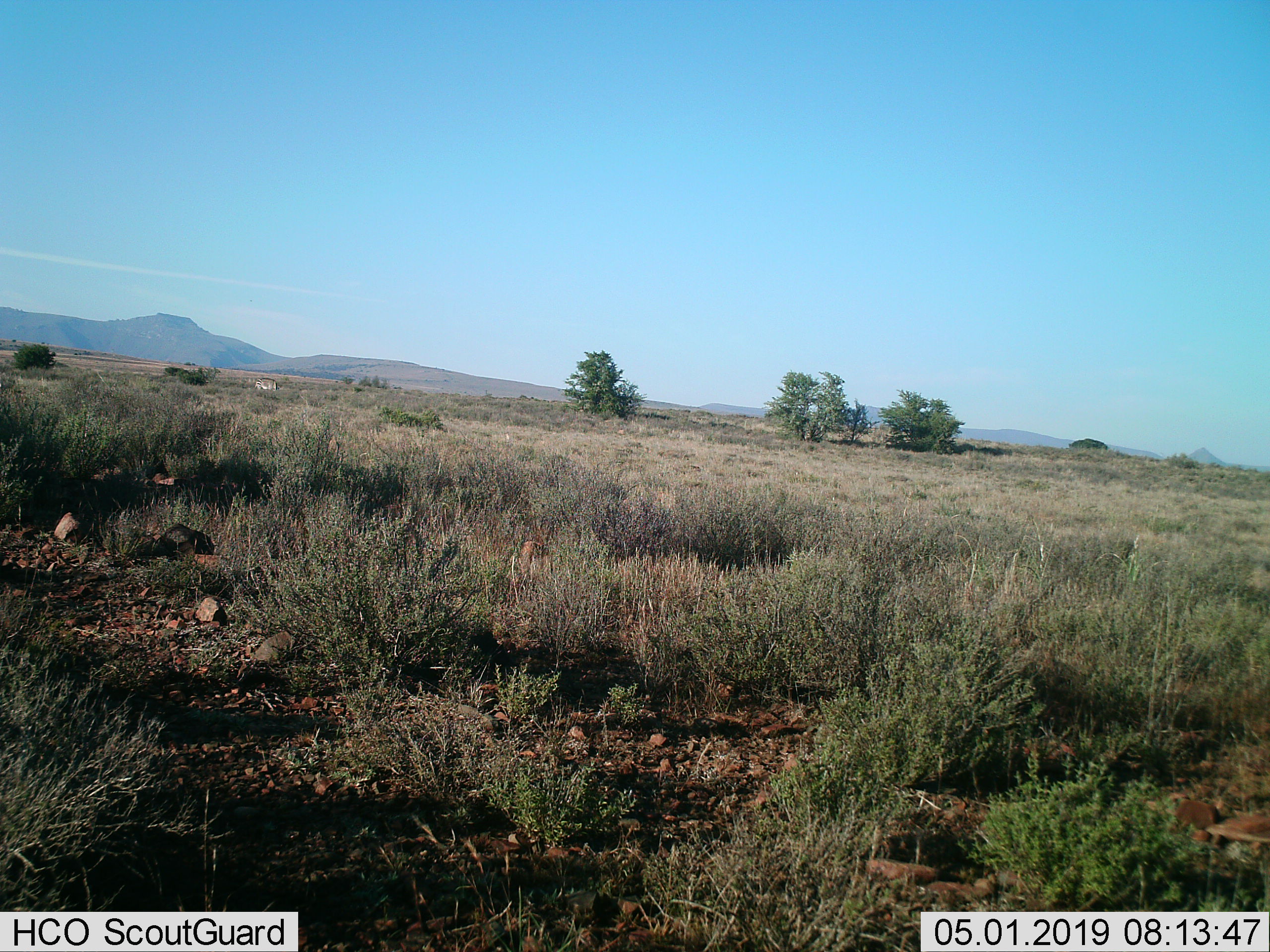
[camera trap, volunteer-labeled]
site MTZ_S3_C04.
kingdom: Animalia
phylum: Chordata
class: Mammalia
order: Perissodactyla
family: Equidae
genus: Equus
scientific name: Equus zebra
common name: mountain zebra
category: zebramountain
Zebramountain (mountain zebra) (Equus zebra), count 1. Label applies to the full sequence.